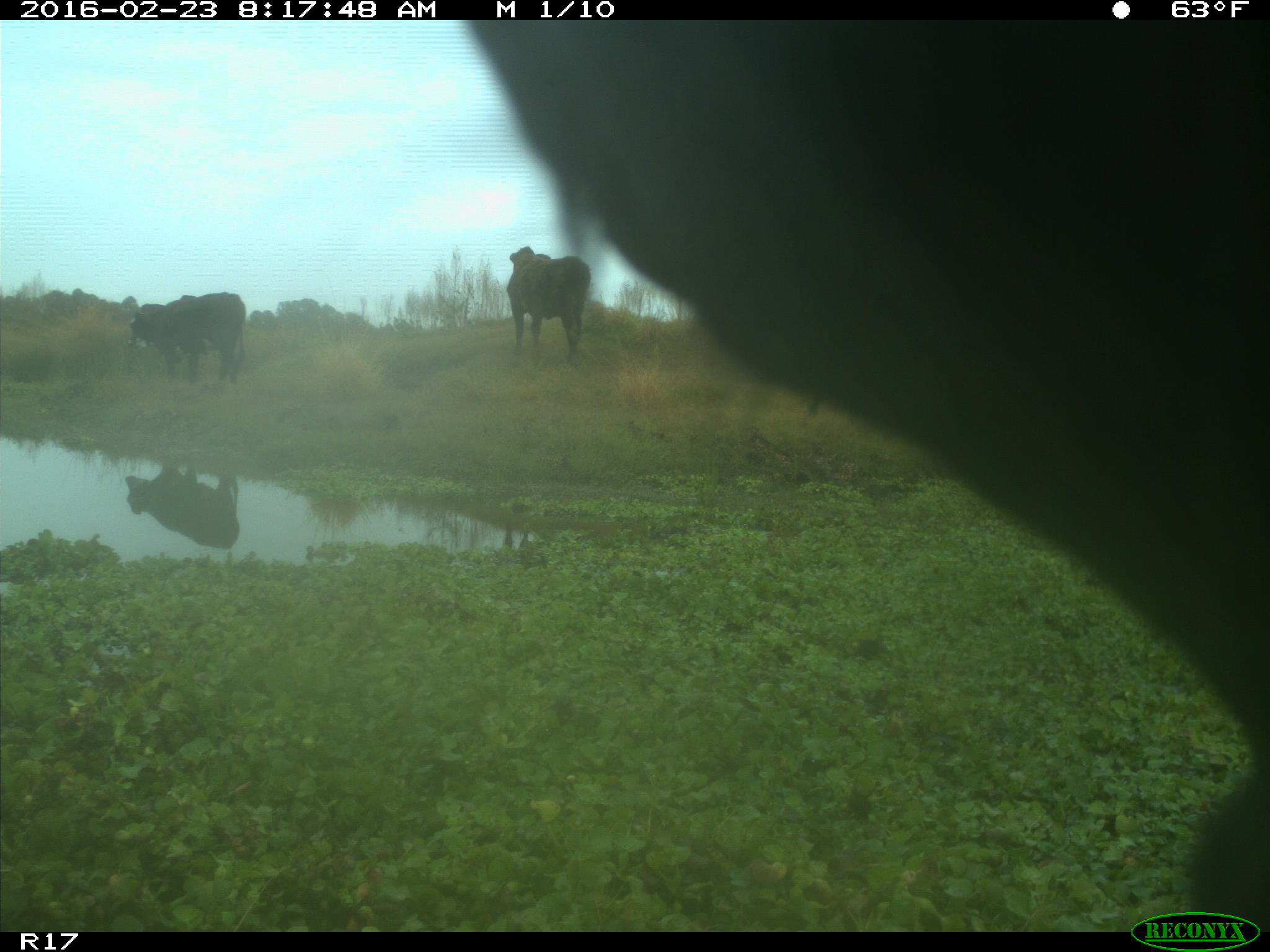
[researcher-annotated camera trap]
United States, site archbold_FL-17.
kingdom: Animalia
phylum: Chordata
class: Mammalia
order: Artiodactyla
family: Bovidae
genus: Bos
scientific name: Bos taurus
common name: domestic cow